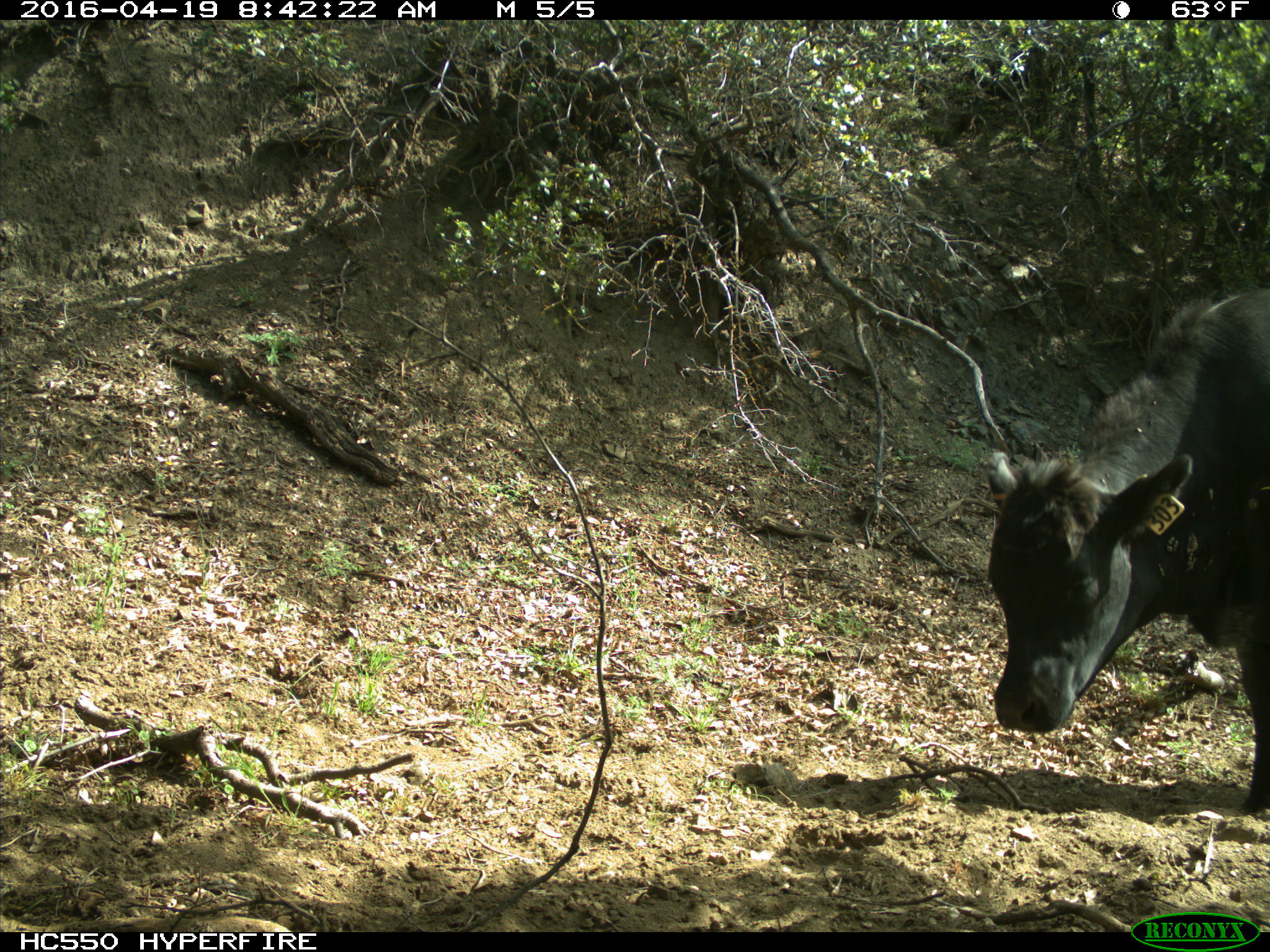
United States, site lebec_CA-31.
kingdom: Animalia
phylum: Chordata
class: Mammalia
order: Artiodactyla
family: Bovidae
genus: Bos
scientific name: Bos taurus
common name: domestic cow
Bos taurus (domestic cow).